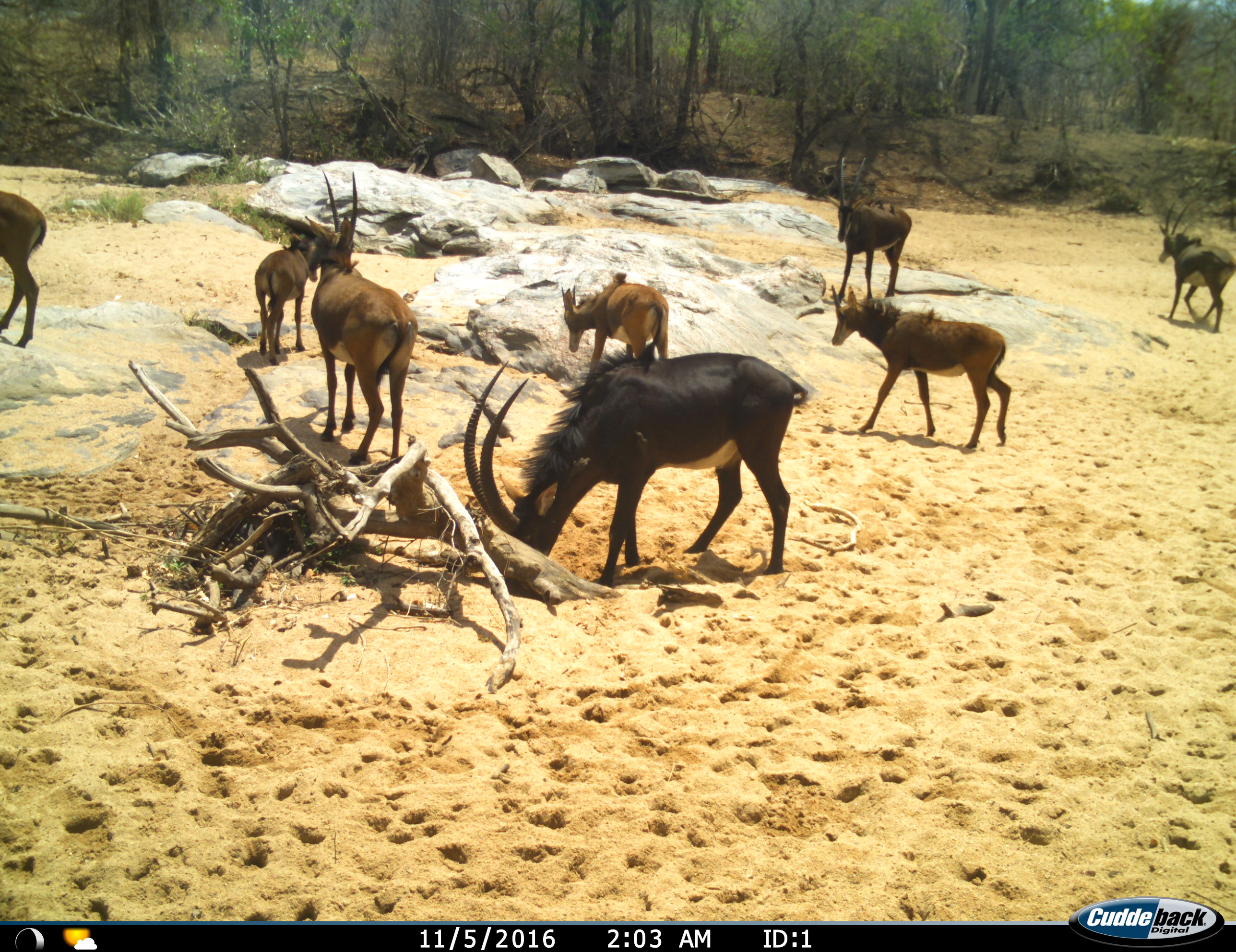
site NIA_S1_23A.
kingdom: Animalia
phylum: Chordata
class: Mammalia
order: Artiodactyla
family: Bovidae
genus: Hippotragus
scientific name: Hippotragus niger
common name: sable antelope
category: sable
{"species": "sable (sable antelope) (Hippotragus niger)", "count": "8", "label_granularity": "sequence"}